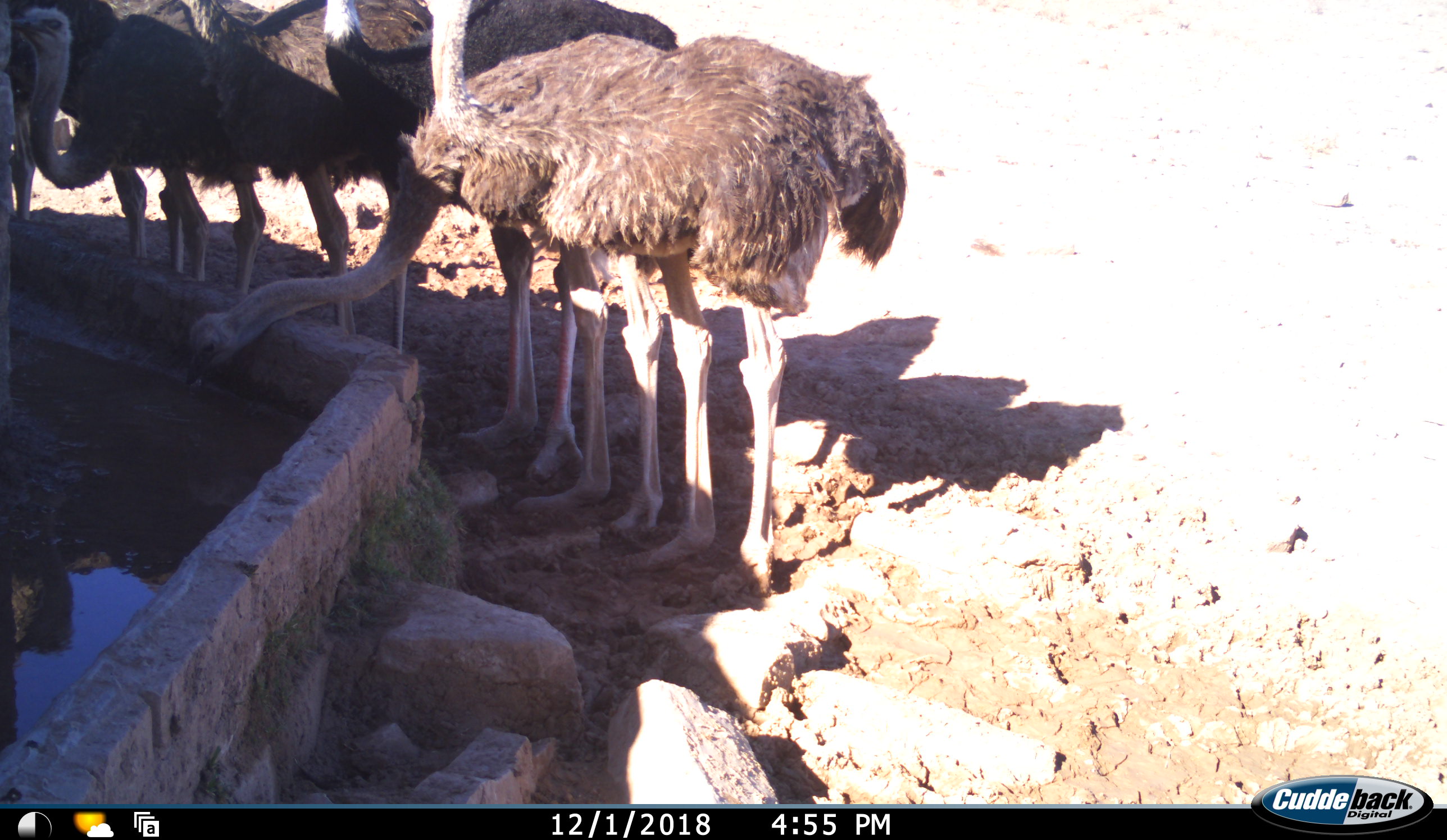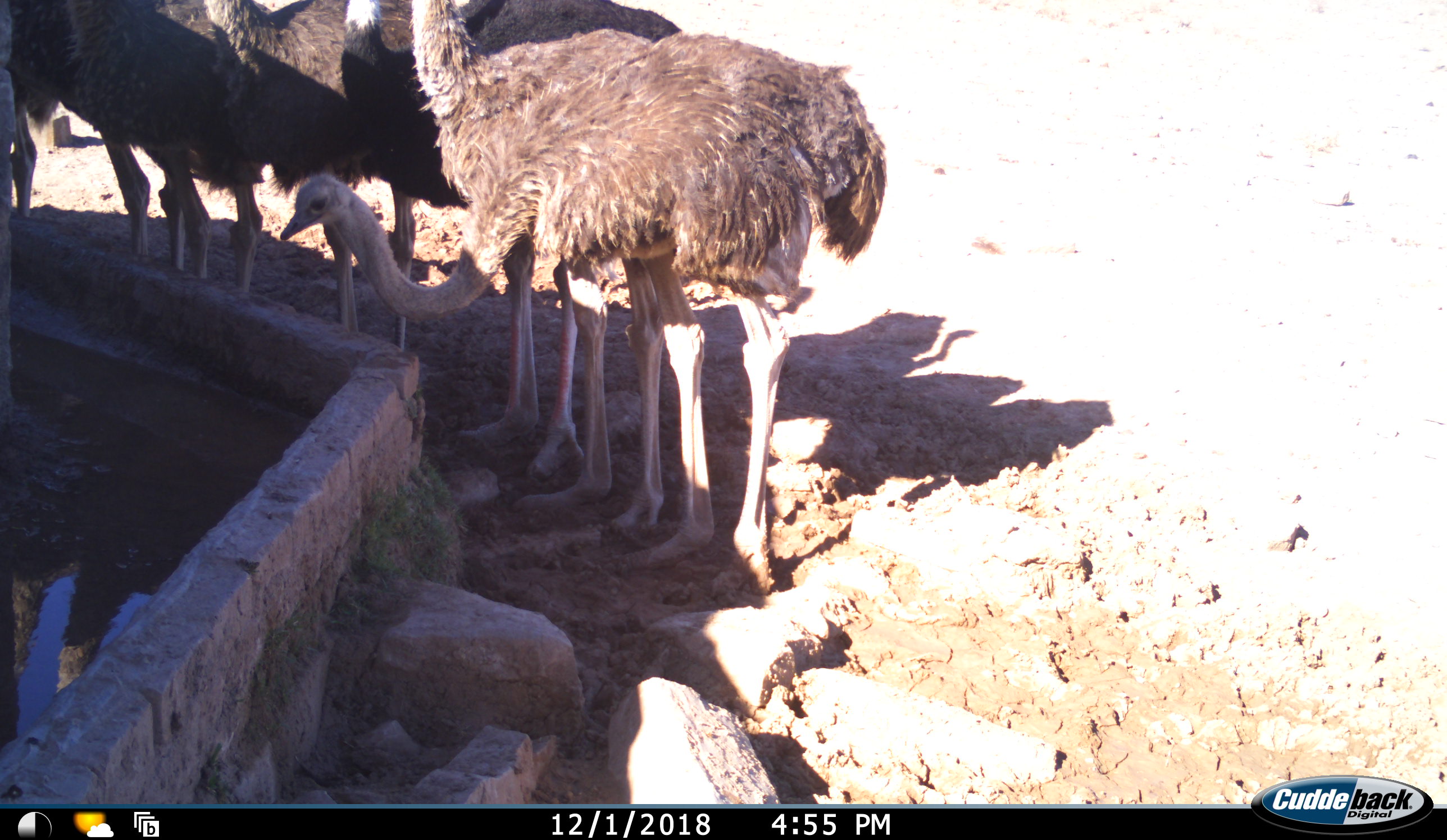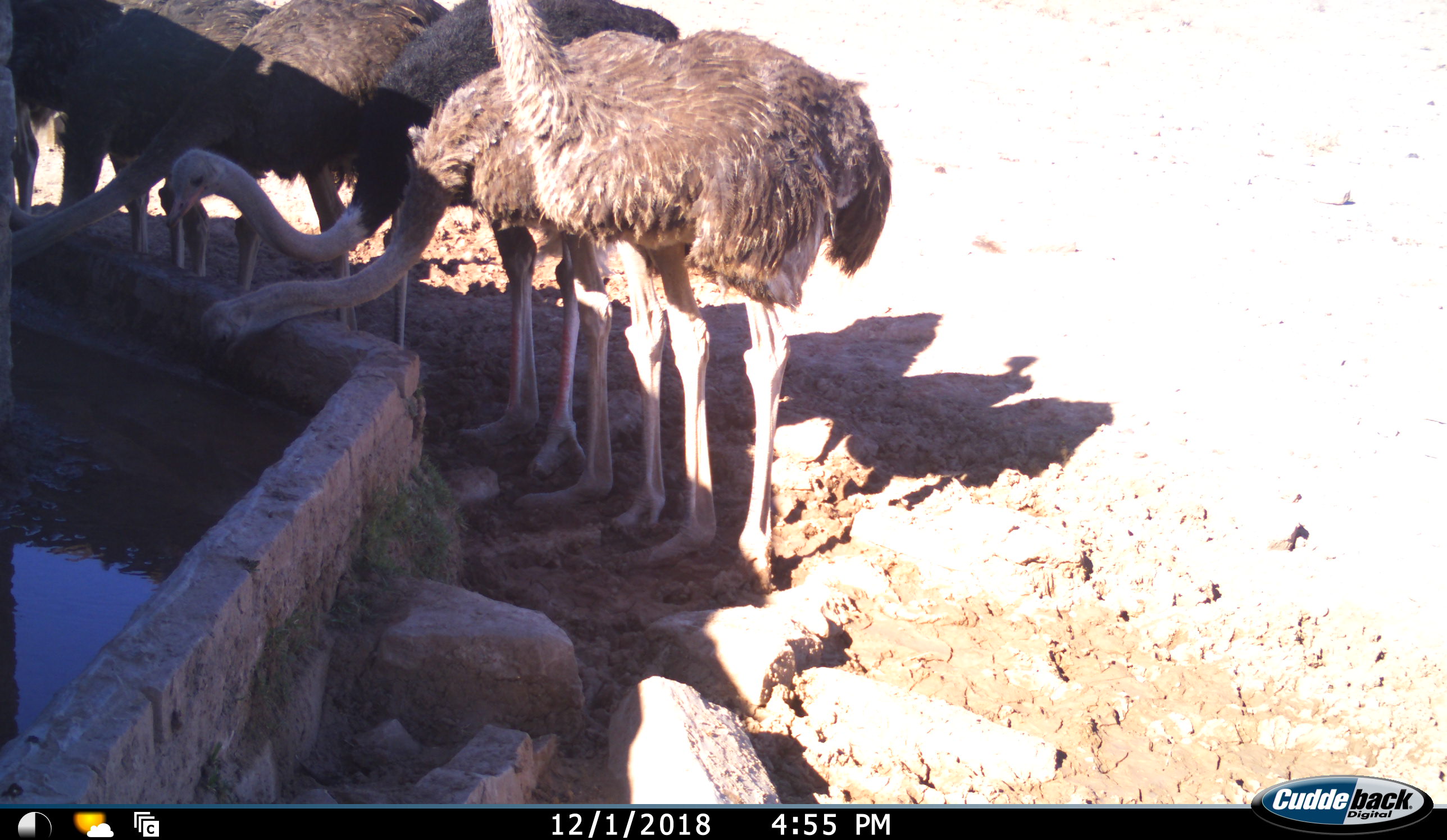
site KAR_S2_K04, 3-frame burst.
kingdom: Animalia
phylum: Chordata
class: Aves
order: Struthioniformes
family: Struthionidae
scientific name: Struthionidae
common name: ostrich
Ostrich (Struthionidae), count 7. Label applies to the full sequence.